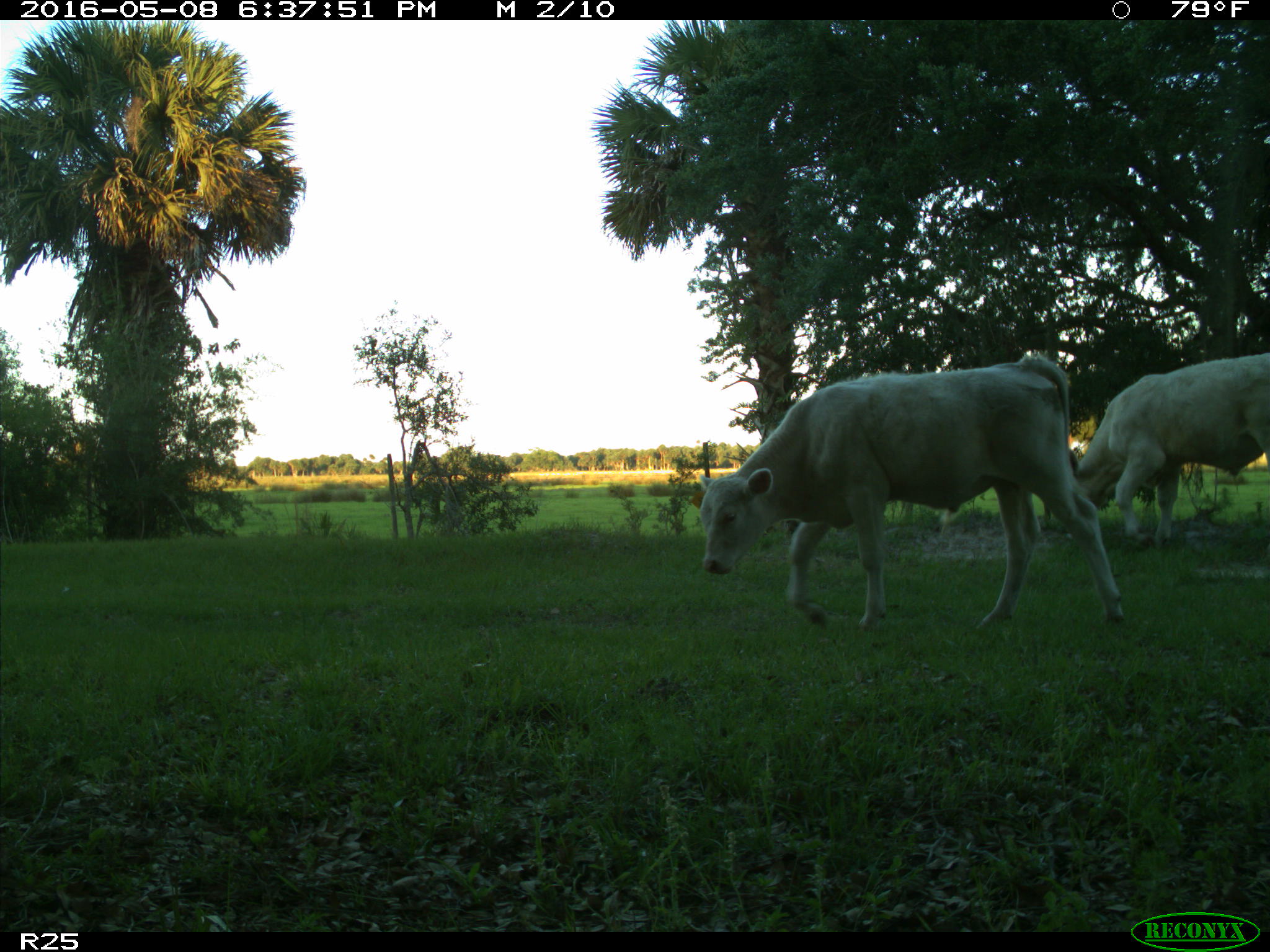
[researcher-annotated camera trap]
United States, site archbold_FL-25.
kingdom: Animalia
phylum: Chordata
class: Mammalia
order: Artiodactyla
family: Bovidae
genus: Bos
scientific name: Bos taurus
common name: domestic cow